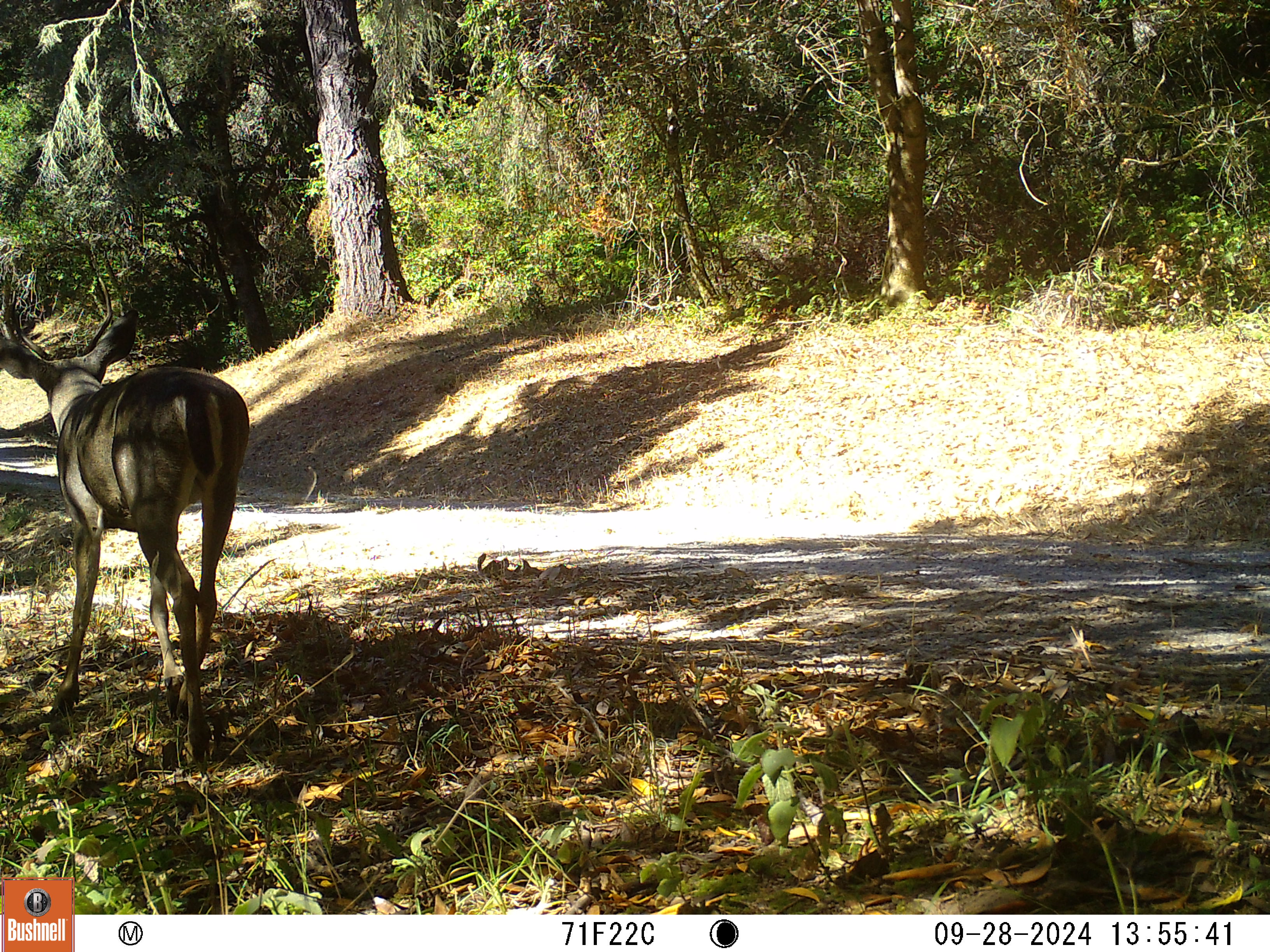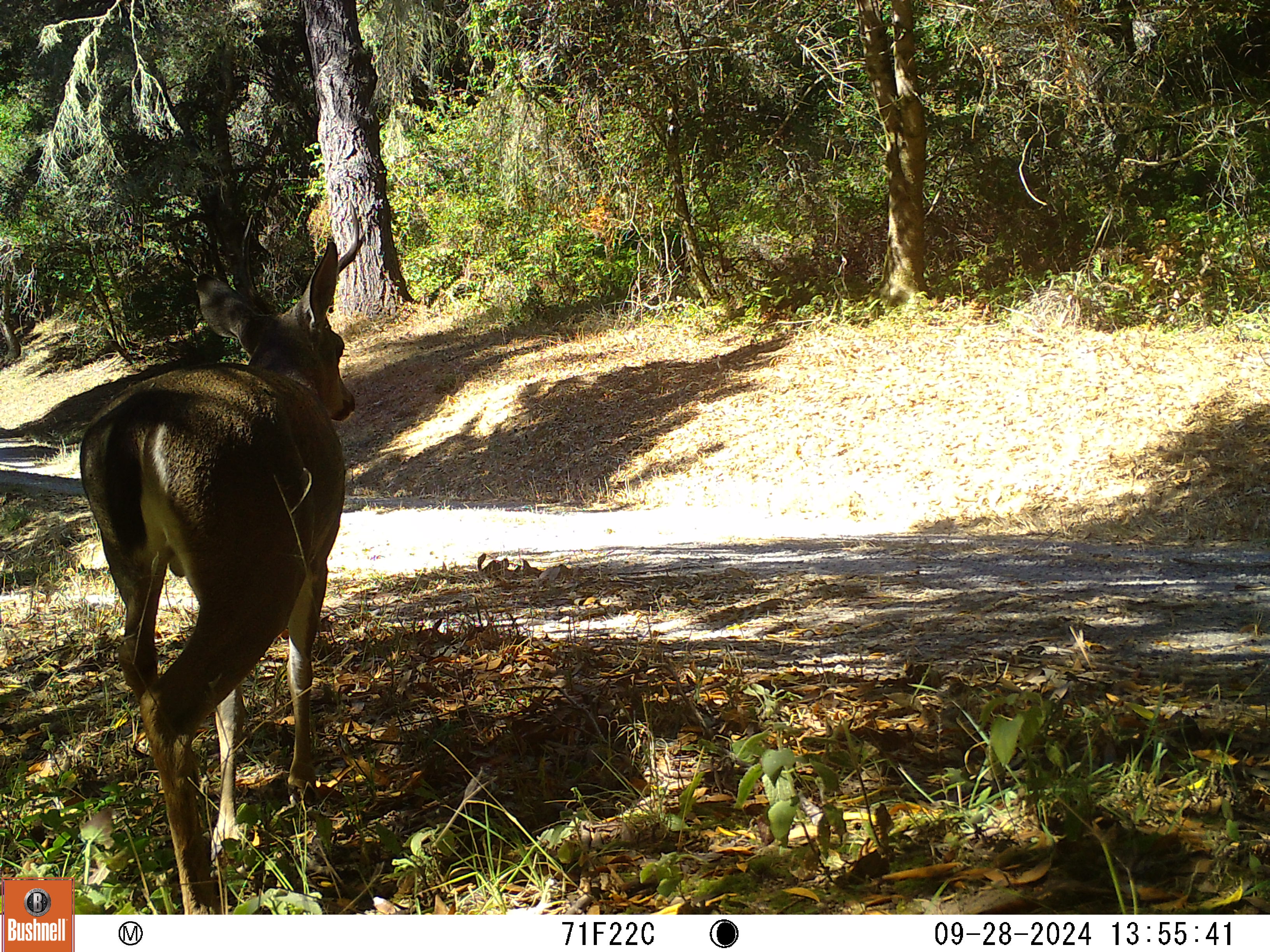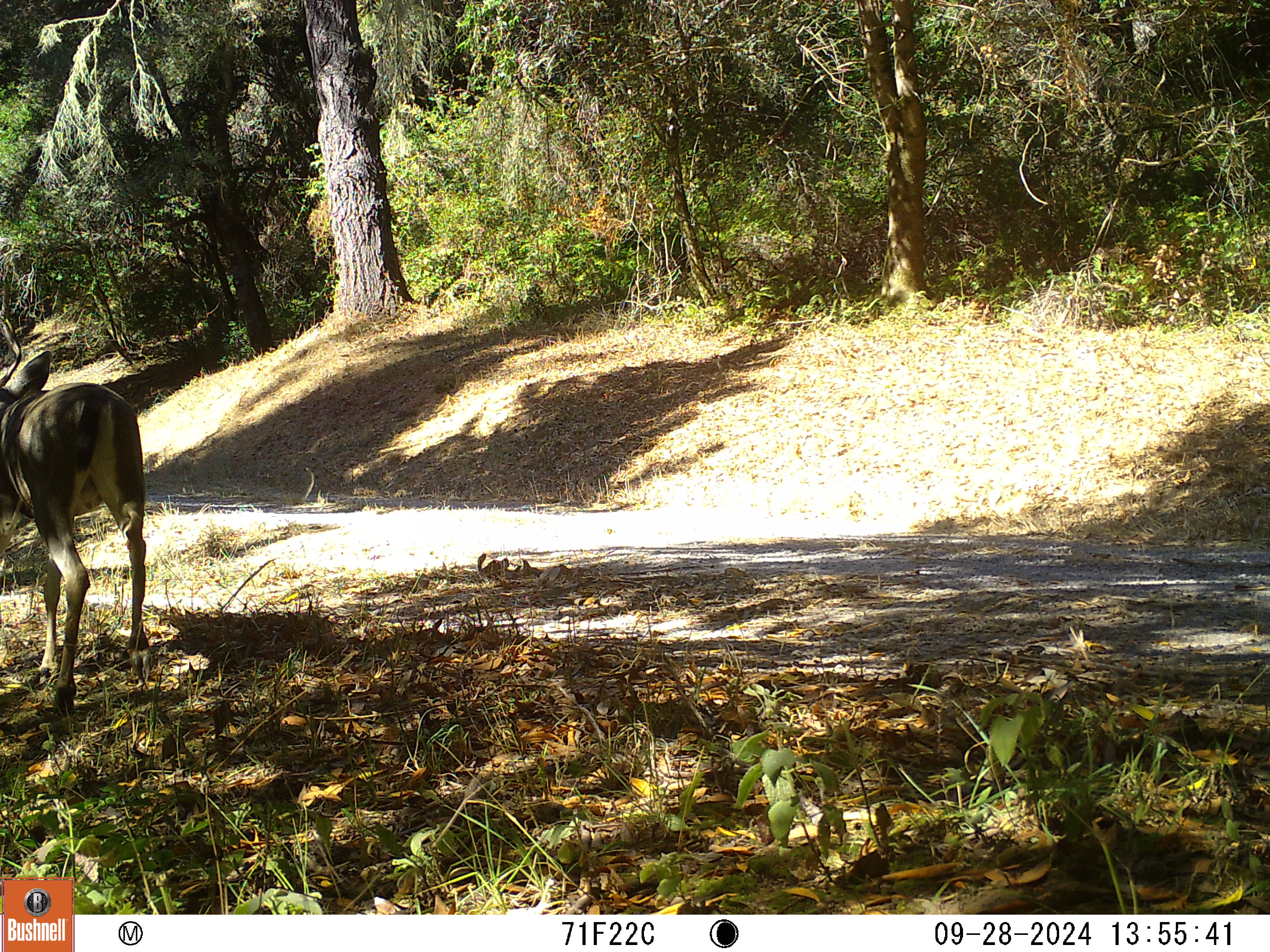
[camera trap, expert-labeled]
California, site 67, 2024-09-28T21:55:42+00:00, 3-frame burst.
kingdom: Animalia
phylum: Chordata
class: Mammalia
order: Artiodactyla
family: Cervidae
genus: Odocoileus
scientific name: Odocoileus hemionus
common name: mule deer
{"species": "mule deer (Odocoileus hemionus)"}